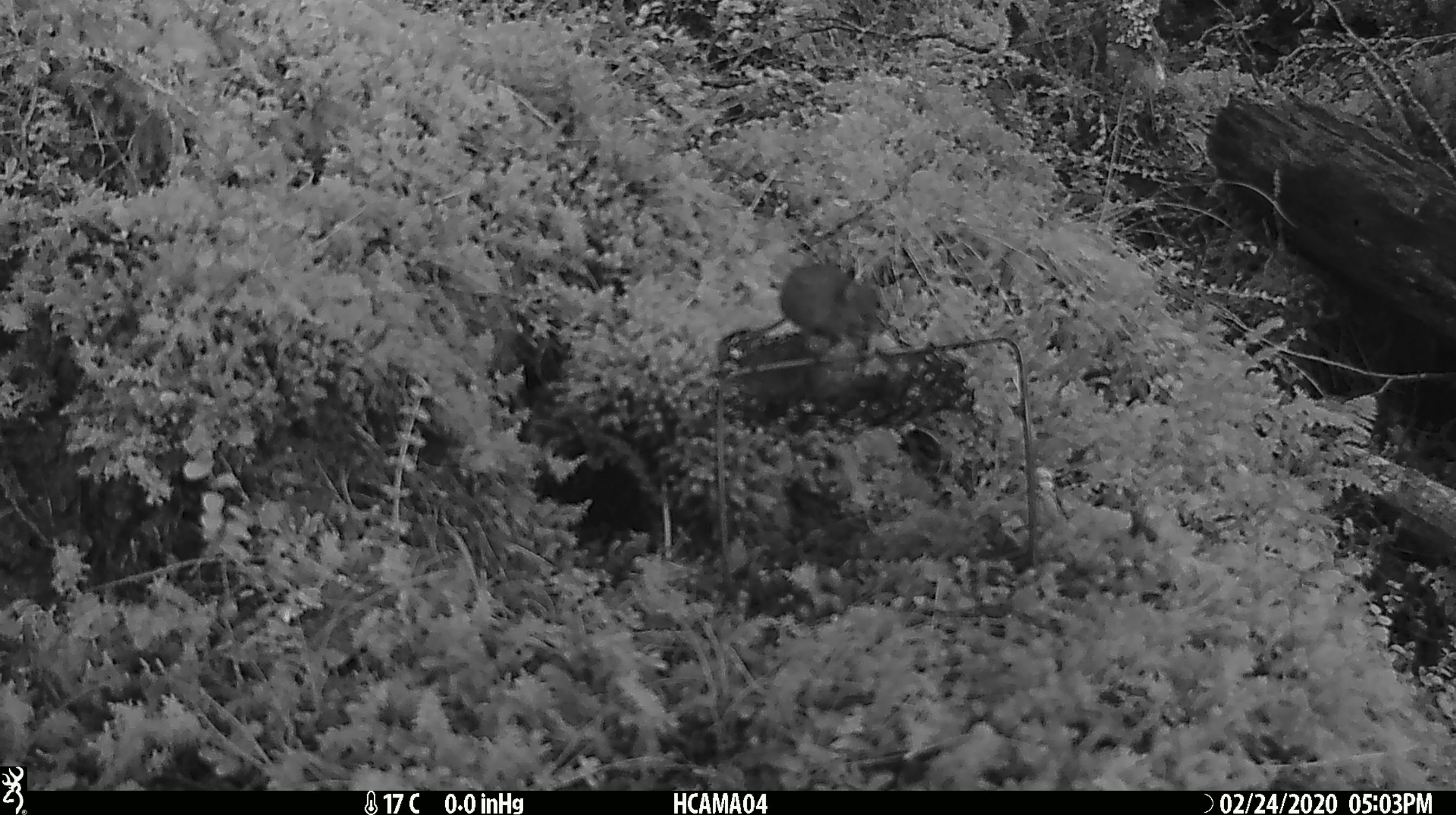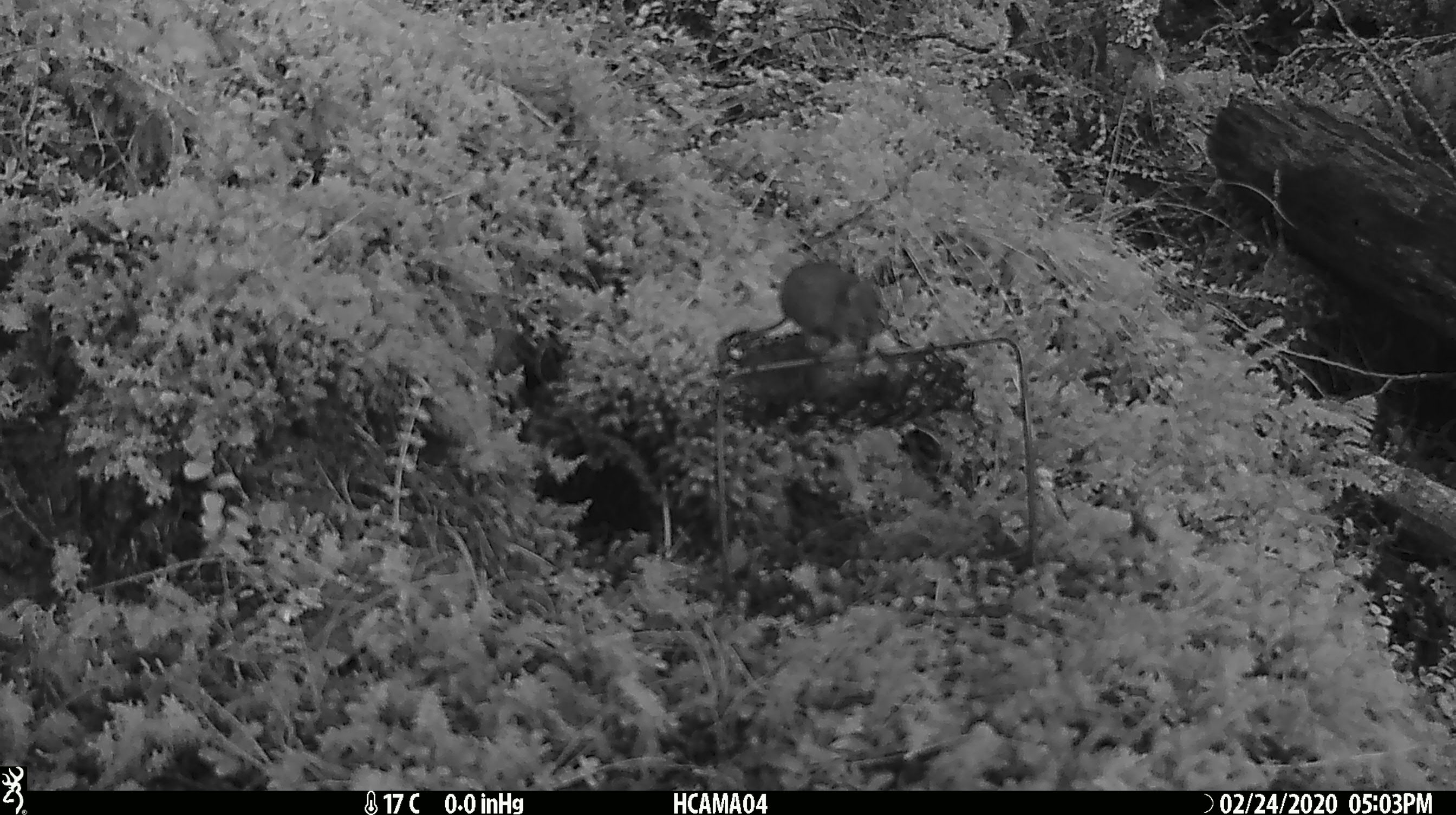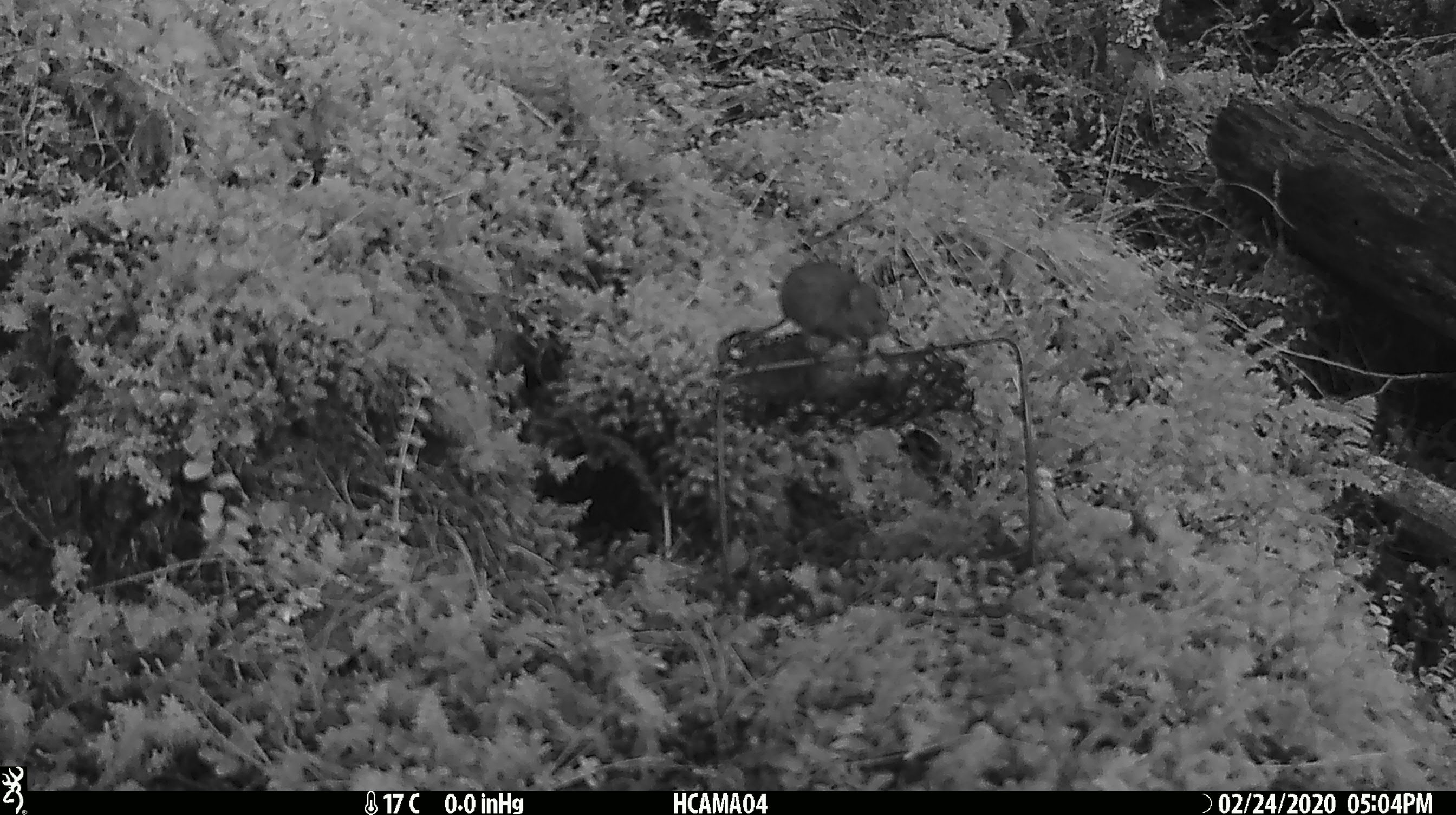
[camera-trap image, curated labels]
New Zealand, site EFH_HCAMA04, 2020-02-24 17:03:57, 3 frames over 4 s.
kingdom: Animalia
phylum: Chordata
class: Mammalia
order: Rodentia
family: Muridae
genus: Mus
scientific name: Mus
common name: mouse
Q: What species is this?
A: Mouse (Mus).